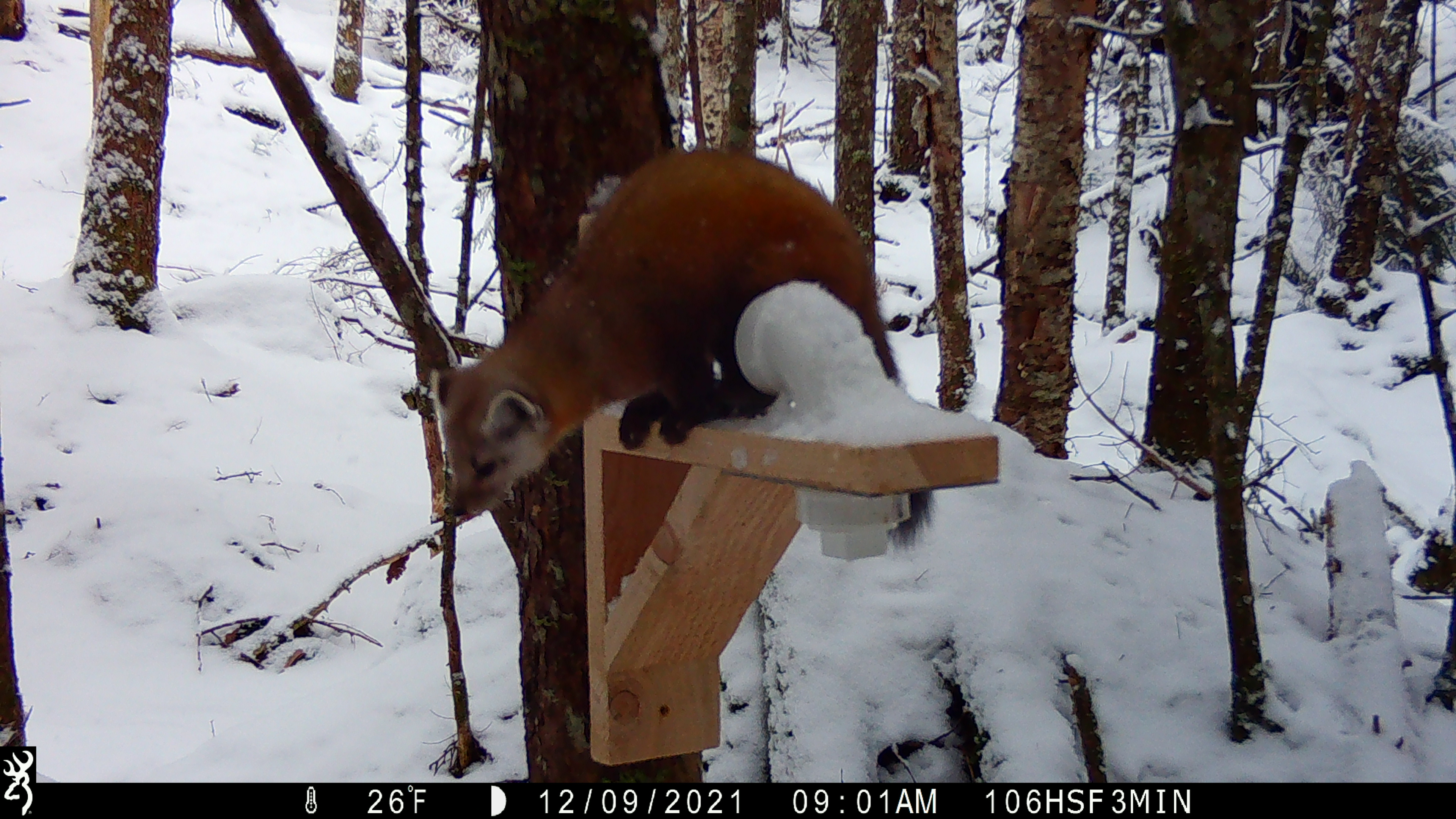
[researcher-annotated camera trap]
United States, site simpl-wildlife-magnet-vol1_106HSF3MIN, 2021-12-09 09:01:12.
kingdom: Animalia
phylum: Chordata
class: Mammalia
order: Carnivora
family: Mustelidae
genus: Martes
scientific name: Martes americana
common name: american marten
American marten (Martes americana).